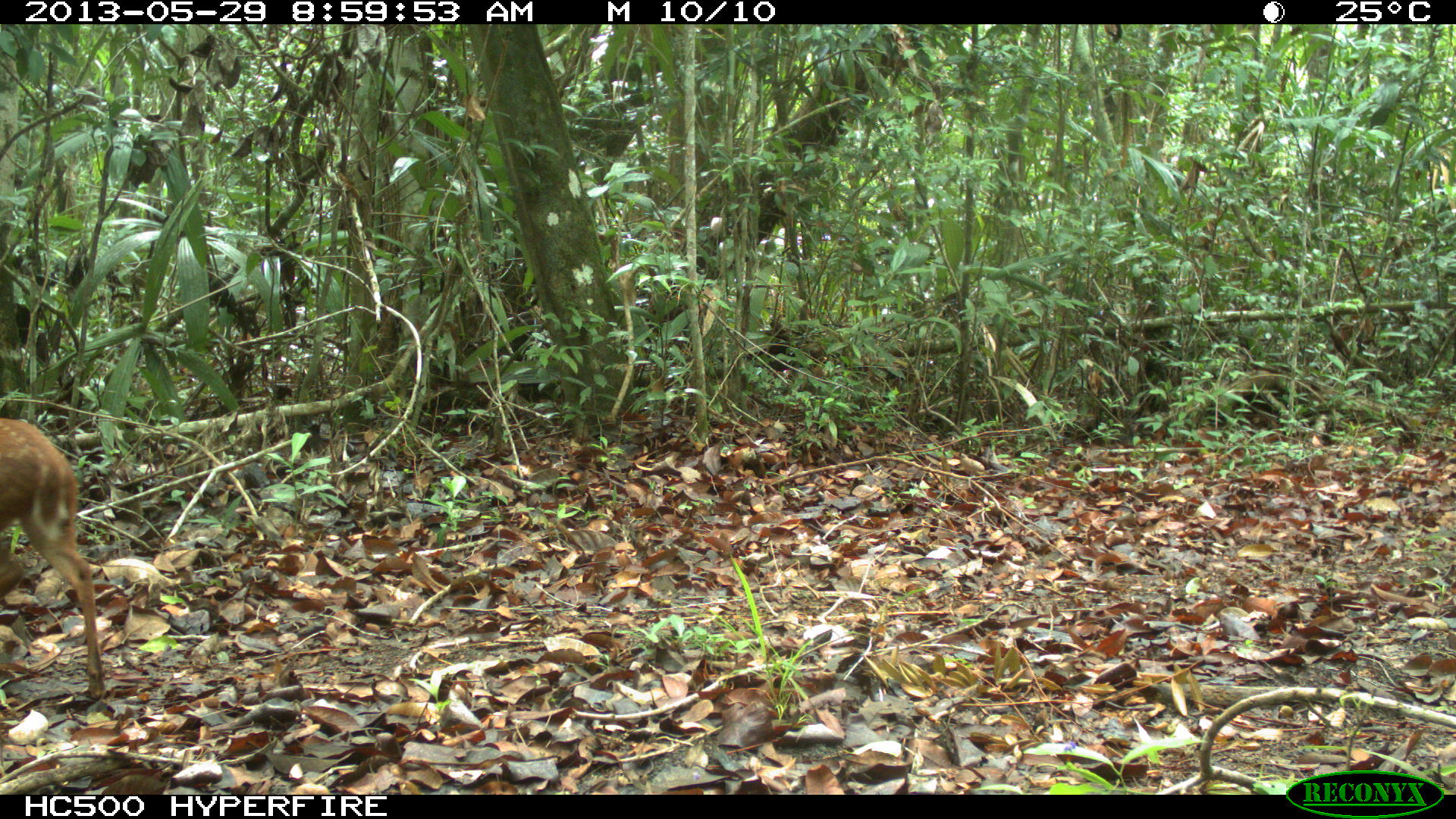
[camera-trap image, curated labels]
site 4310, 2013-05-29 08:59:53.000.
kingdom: Animalia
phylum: Chordata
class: Mammalia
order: Artiodactyla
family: Cervidae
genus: Mazama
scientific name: Mazama temama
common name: central american red brocket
Mazama temama (central american red brocket), count 1, sex female.